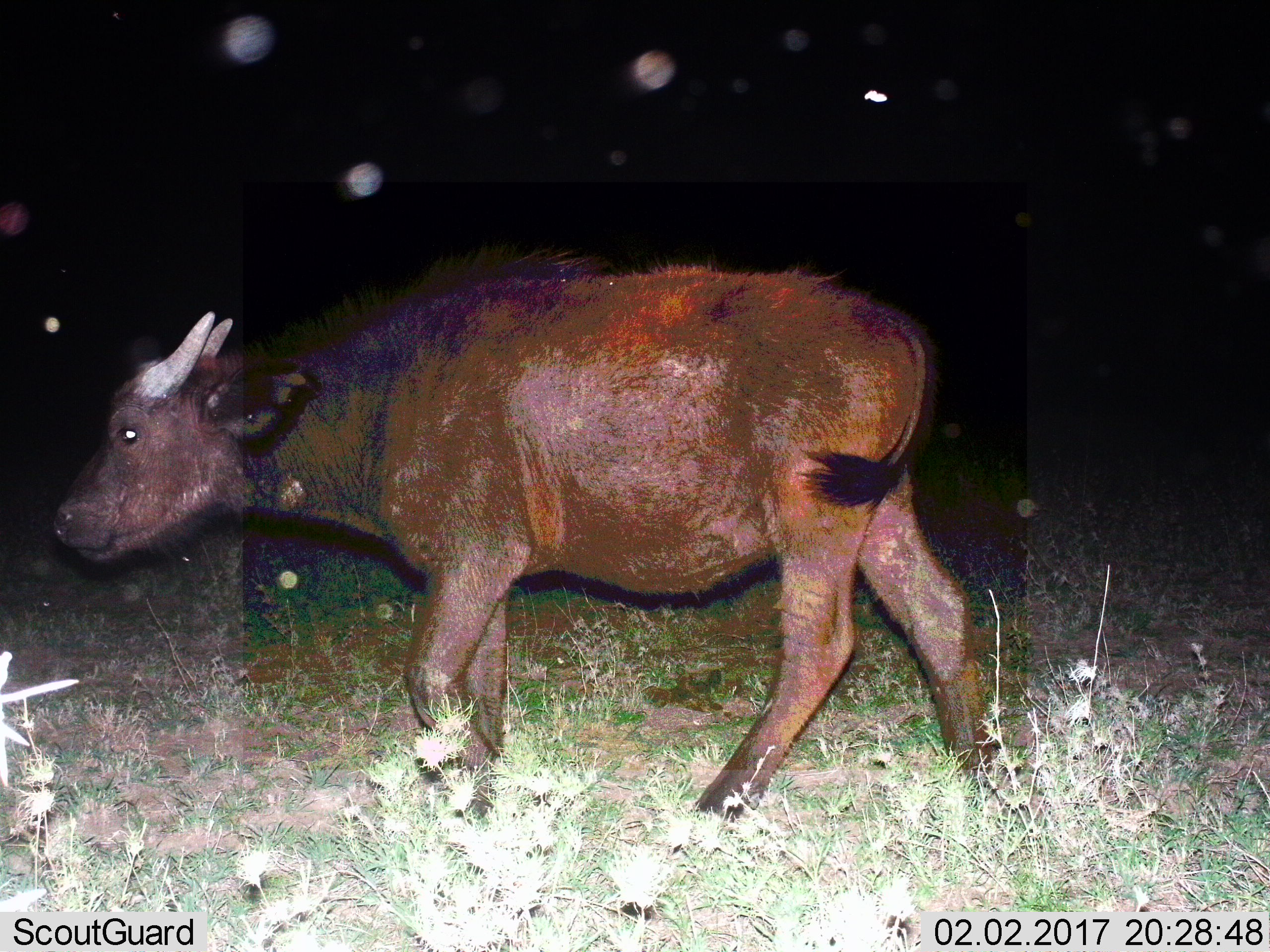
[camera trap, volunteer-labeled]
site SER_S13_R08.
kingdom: Animalia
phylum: Chordata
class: Mammalia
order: Artiodactyla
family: Bovidae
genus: Syncerus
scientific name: Syncerus caffer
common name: african buffalo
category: buffalo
Buffalo (african buffalo) (Syncerus caffer), count 1. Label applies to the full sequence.